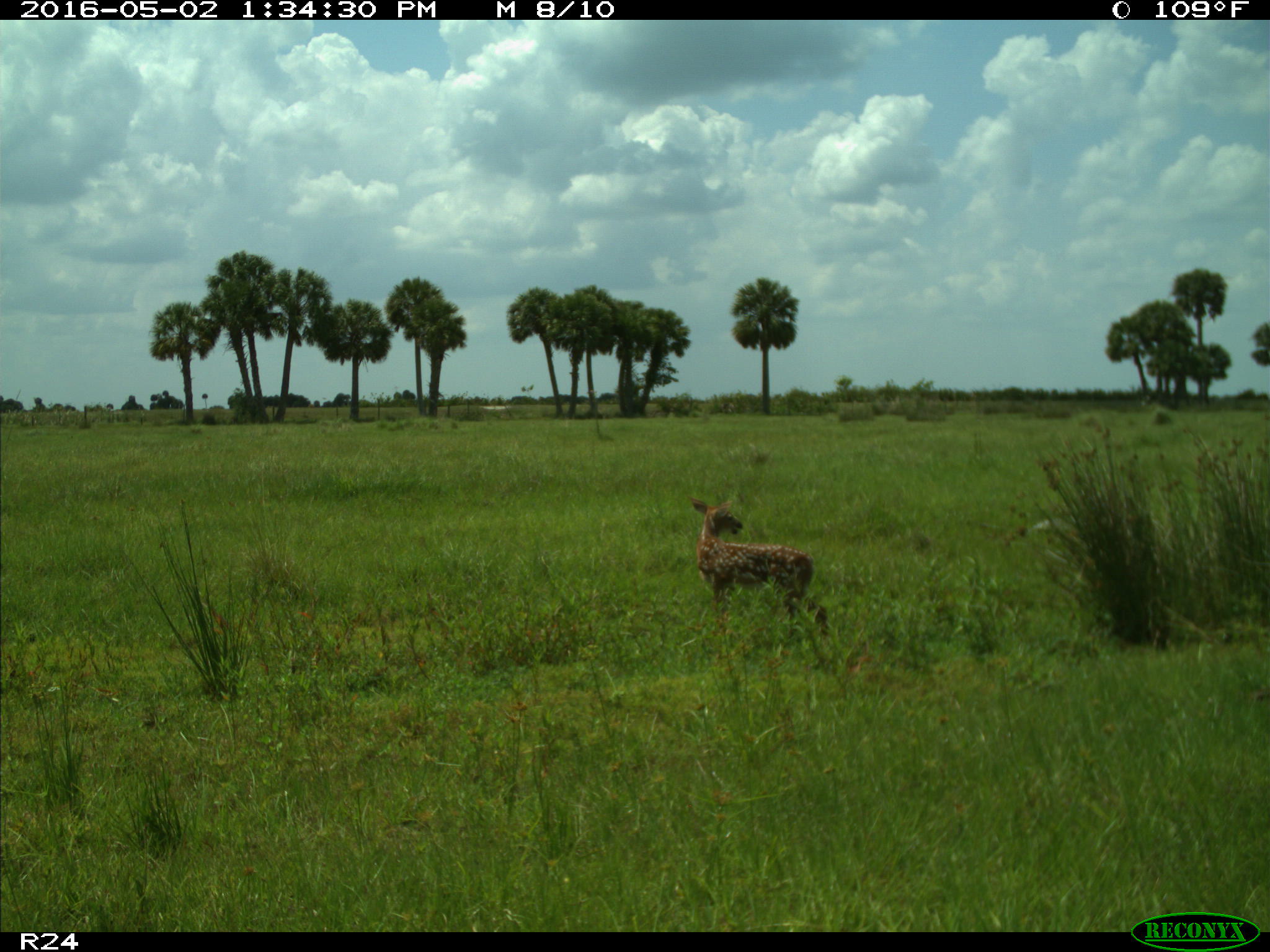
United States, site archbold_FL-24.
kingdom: Animalia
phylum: Chordata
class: Mammalia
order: Artiodactyla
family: Cervidae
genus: Odocoileus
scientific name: Odocoileus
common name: deer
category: unidentified deer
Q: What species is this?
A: Unidentified deer (deer) (Odocoileus).